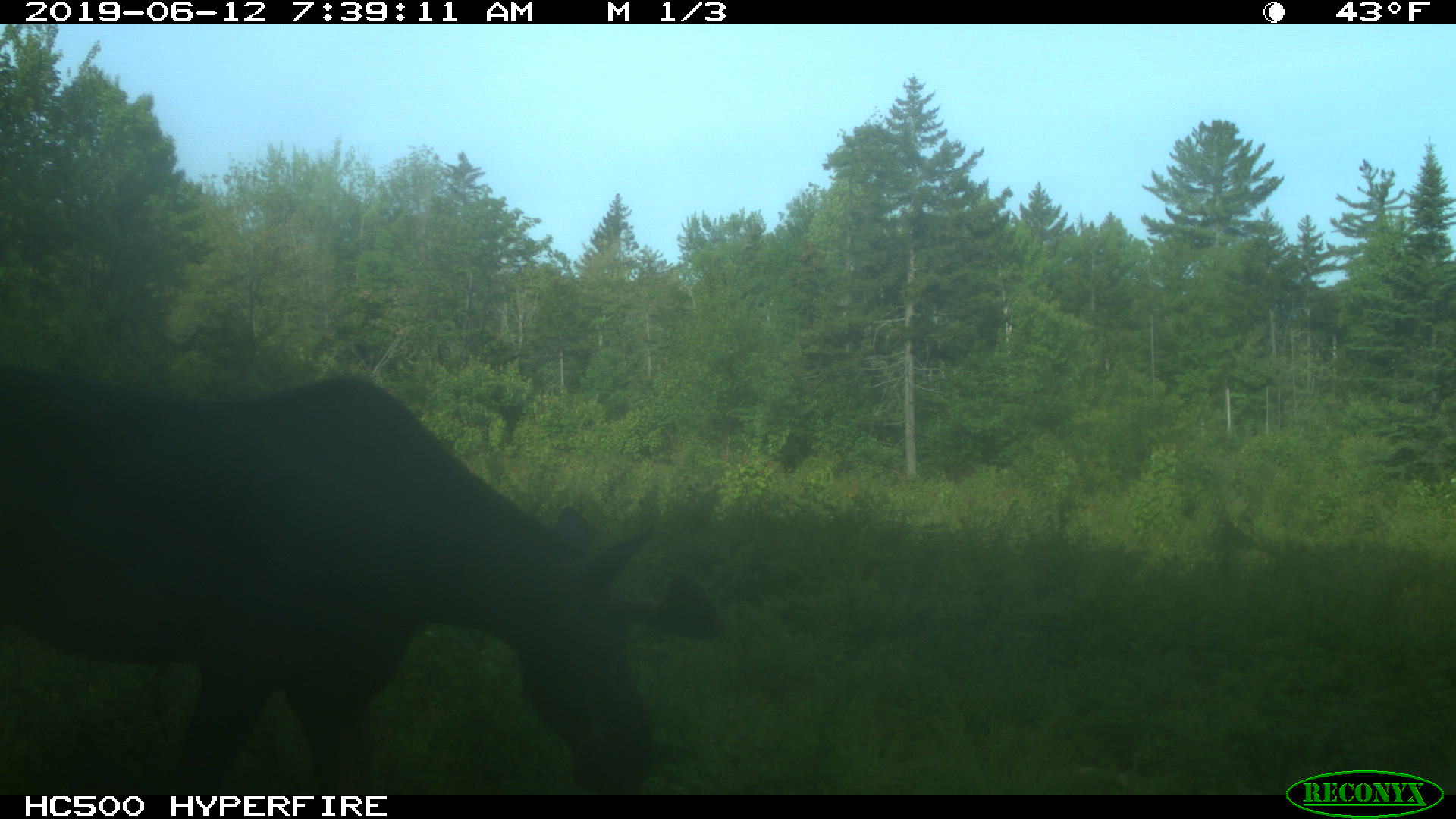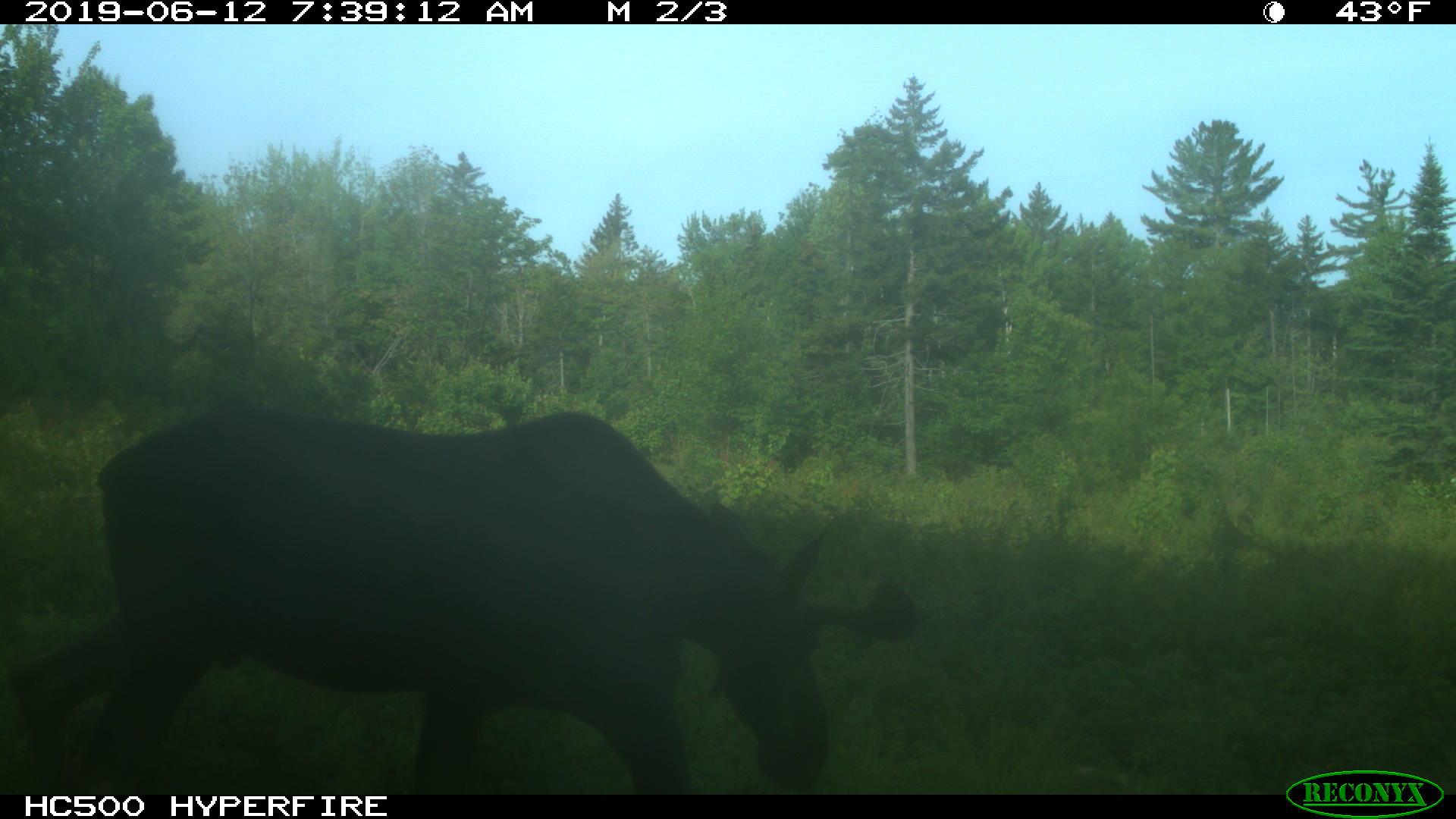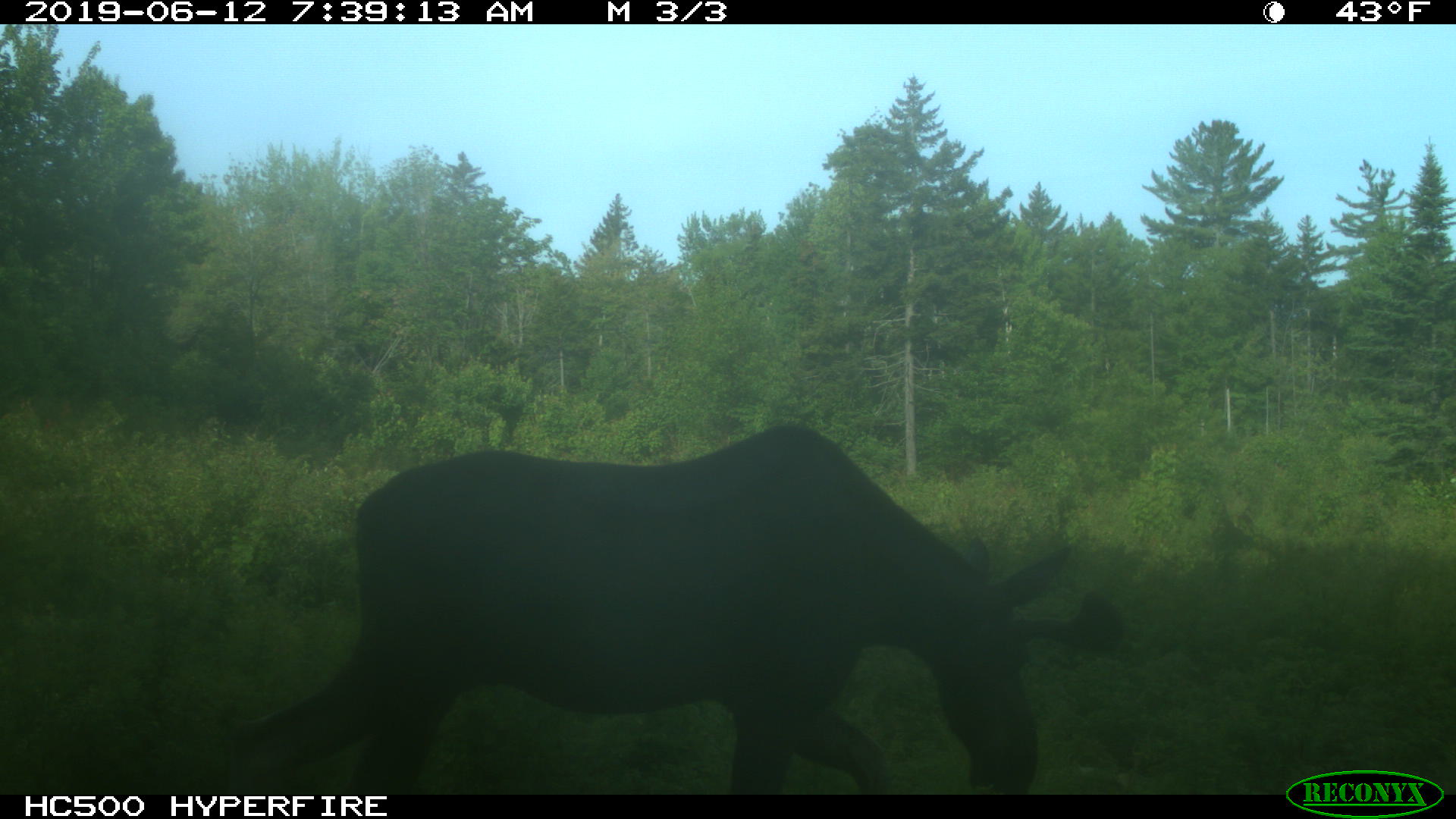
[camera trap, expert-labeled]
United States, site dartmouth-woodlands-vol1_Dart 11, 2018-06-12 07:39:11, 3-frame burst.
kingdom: Animalia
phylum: Chordata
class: Mammalia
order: Artiodactyla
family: Cervidae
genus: Alces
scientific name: Alces alces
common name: moose